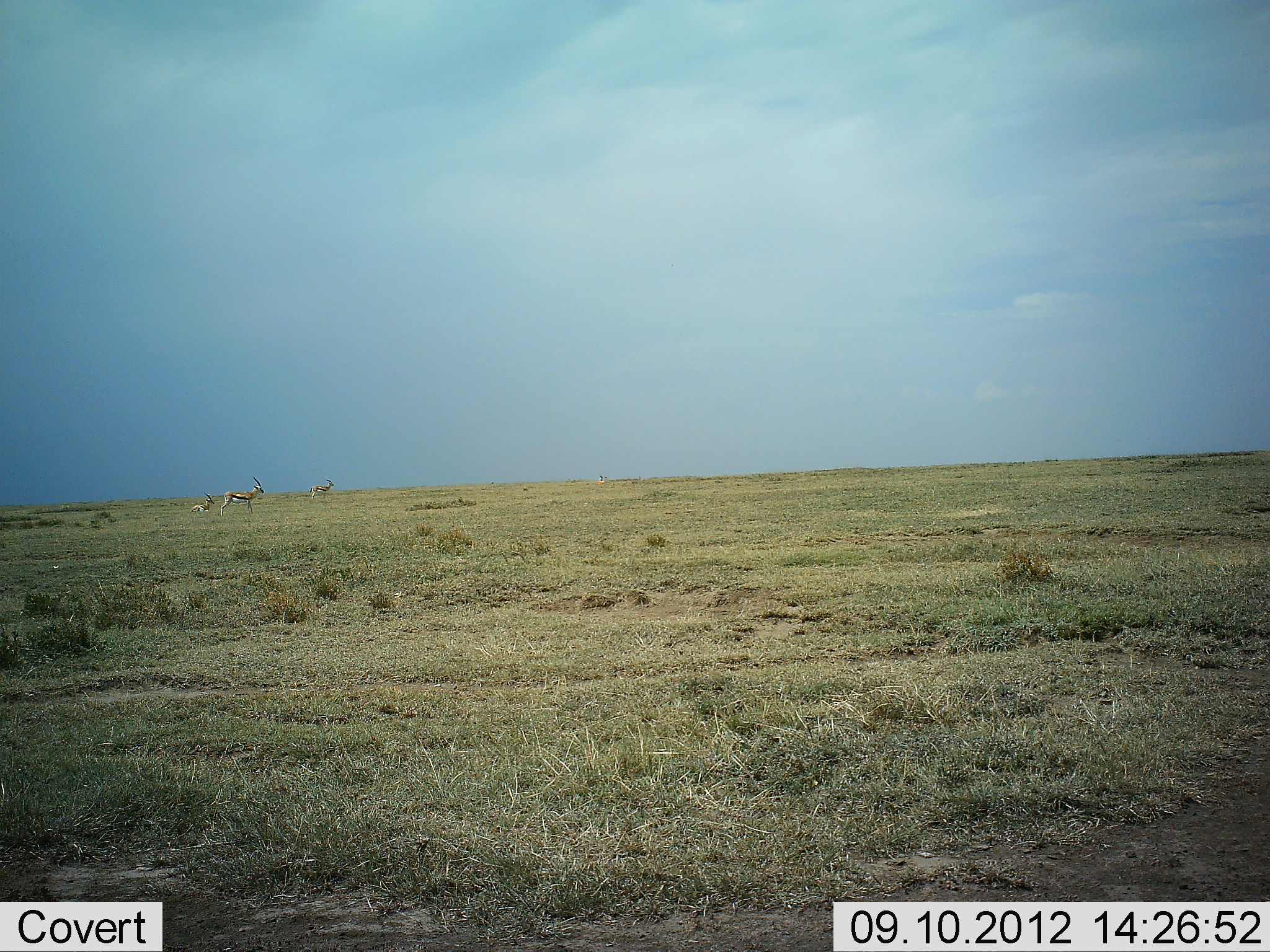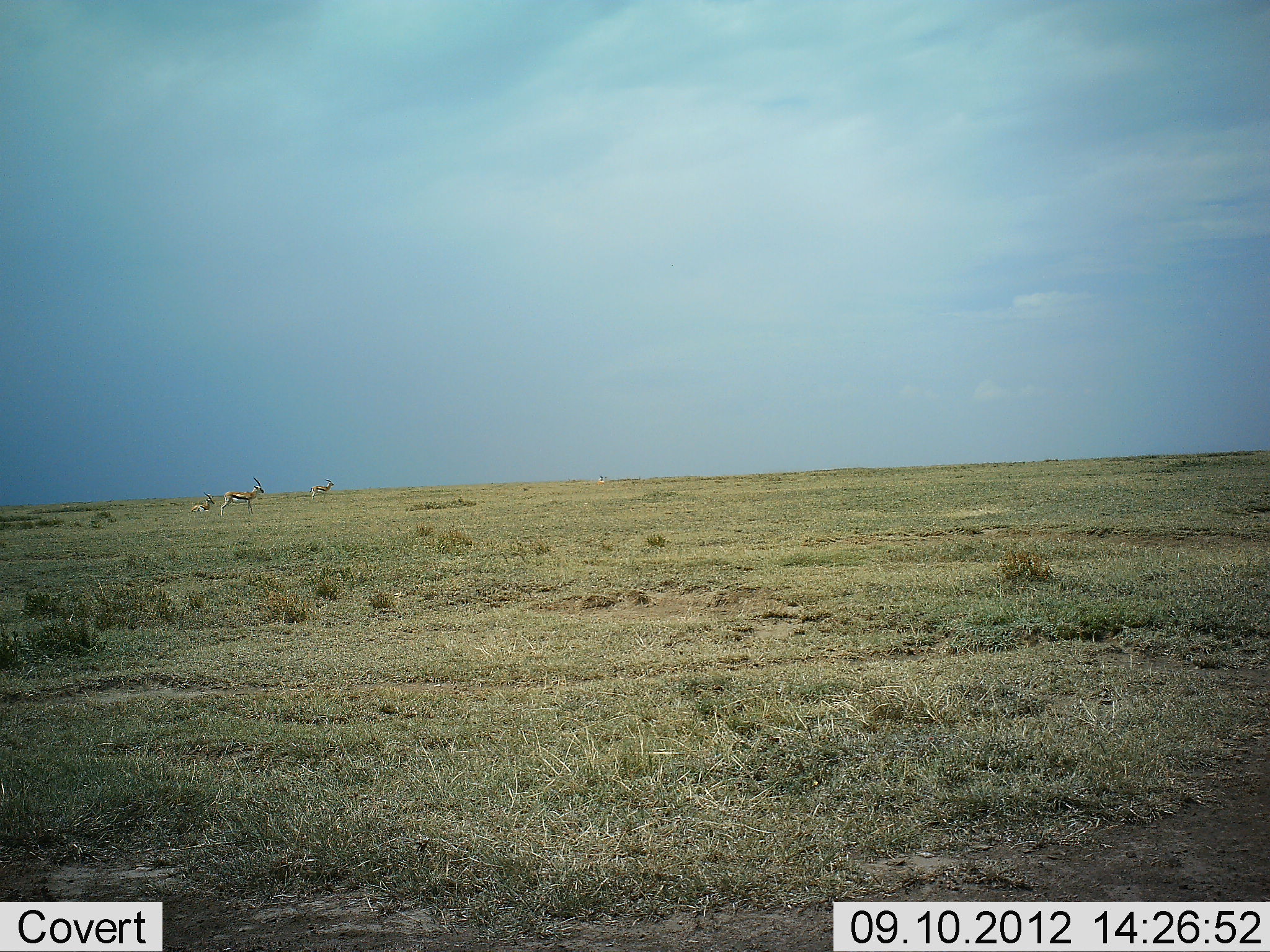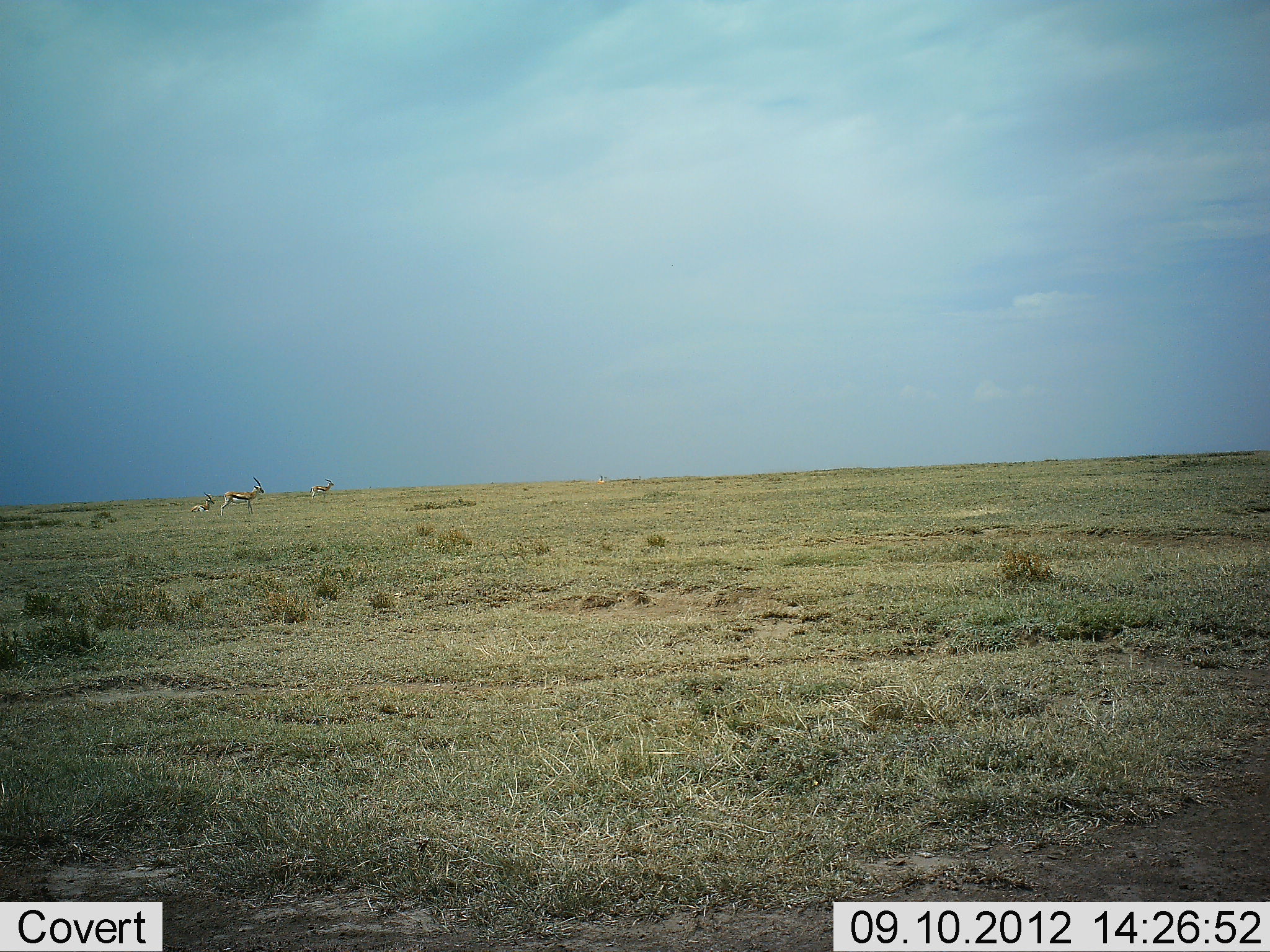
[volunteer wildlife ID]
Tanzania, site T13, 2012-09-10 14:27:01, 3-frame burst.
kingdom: Animalia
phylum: Chordata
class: Mammalia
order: Artiodactyla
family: Bovidae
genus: Eudorcas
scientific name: Eudorcas thomsonii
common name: thomson's gazelle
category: gazellethomsons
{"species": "gazellethomsons (thomson's gazelle) (Eudorcas thomsonii)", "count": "3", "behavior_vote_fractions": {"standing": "100%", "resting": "80%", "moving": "0%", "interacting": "0%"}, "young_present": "0%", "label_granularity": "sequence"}